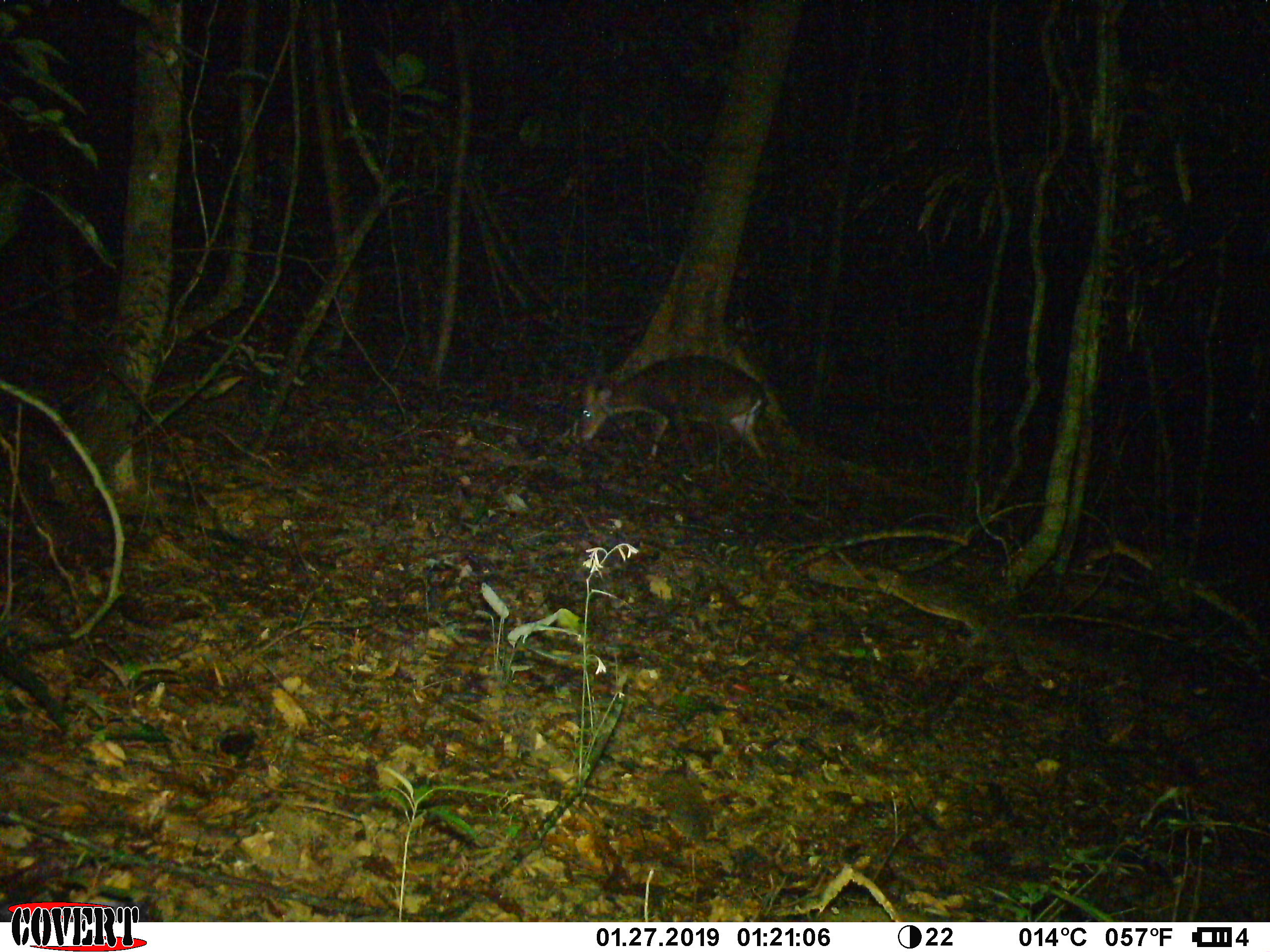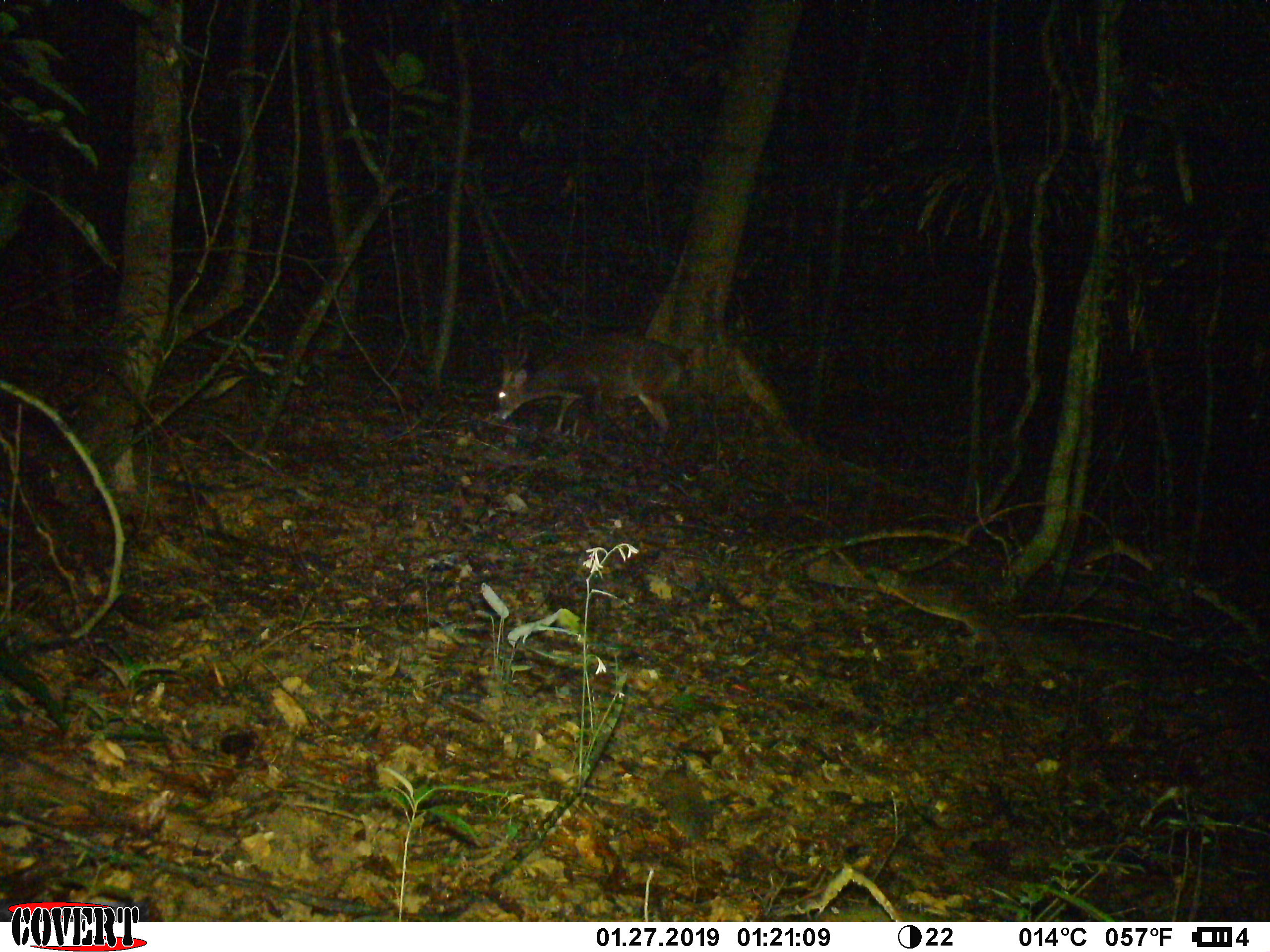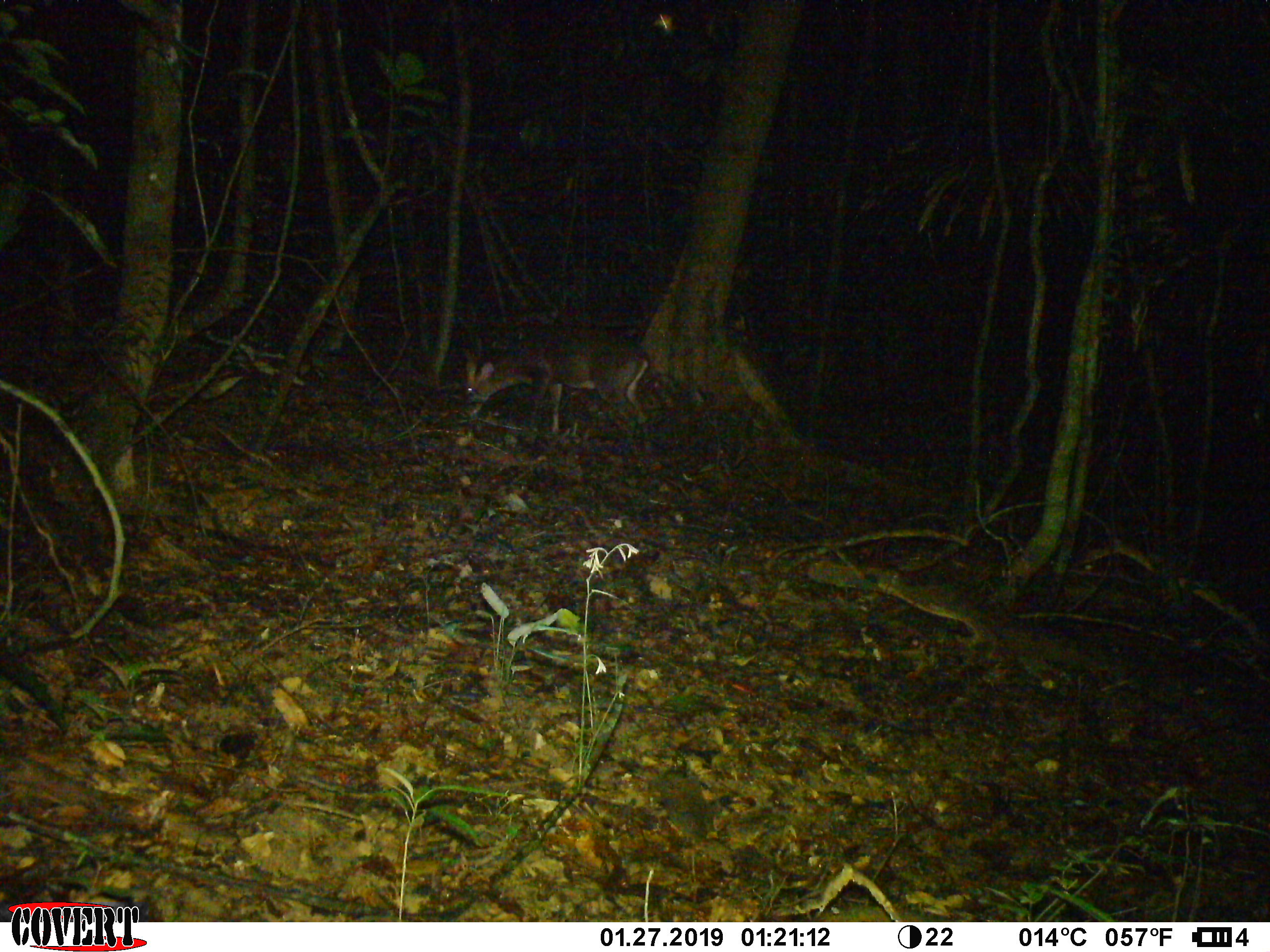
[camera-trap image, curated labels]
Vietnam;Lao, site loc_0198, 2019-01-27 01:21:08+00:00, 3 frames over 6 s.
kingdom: Animalia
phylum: Chordata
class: Mammalia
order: Artiodactyla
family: Cervidae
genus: Muntiacus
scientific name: Muntiacus vuquangensis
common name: large-antlered muntjac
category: large antlered muntjac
Large antlered muntjac (large-antlered muntjac) (Muntiacus vuquangensis). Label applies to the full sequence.